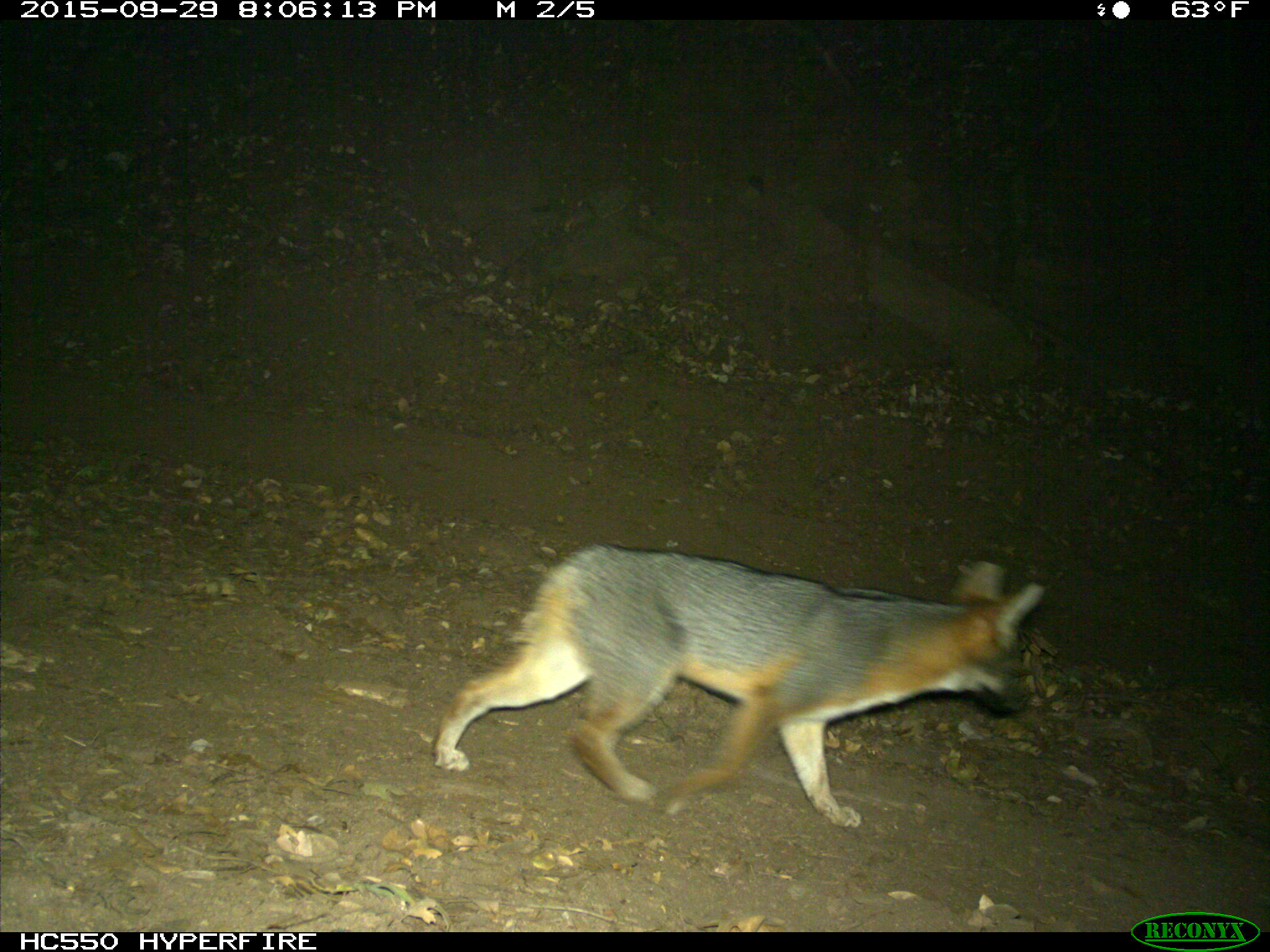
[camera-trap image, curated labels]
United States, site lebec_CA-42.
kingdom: Animalia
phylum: Chordata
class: Mammalia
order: Carnivora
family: Canidae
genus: Urocyon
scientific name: Urocyon cinereoargenteus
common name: gray fox